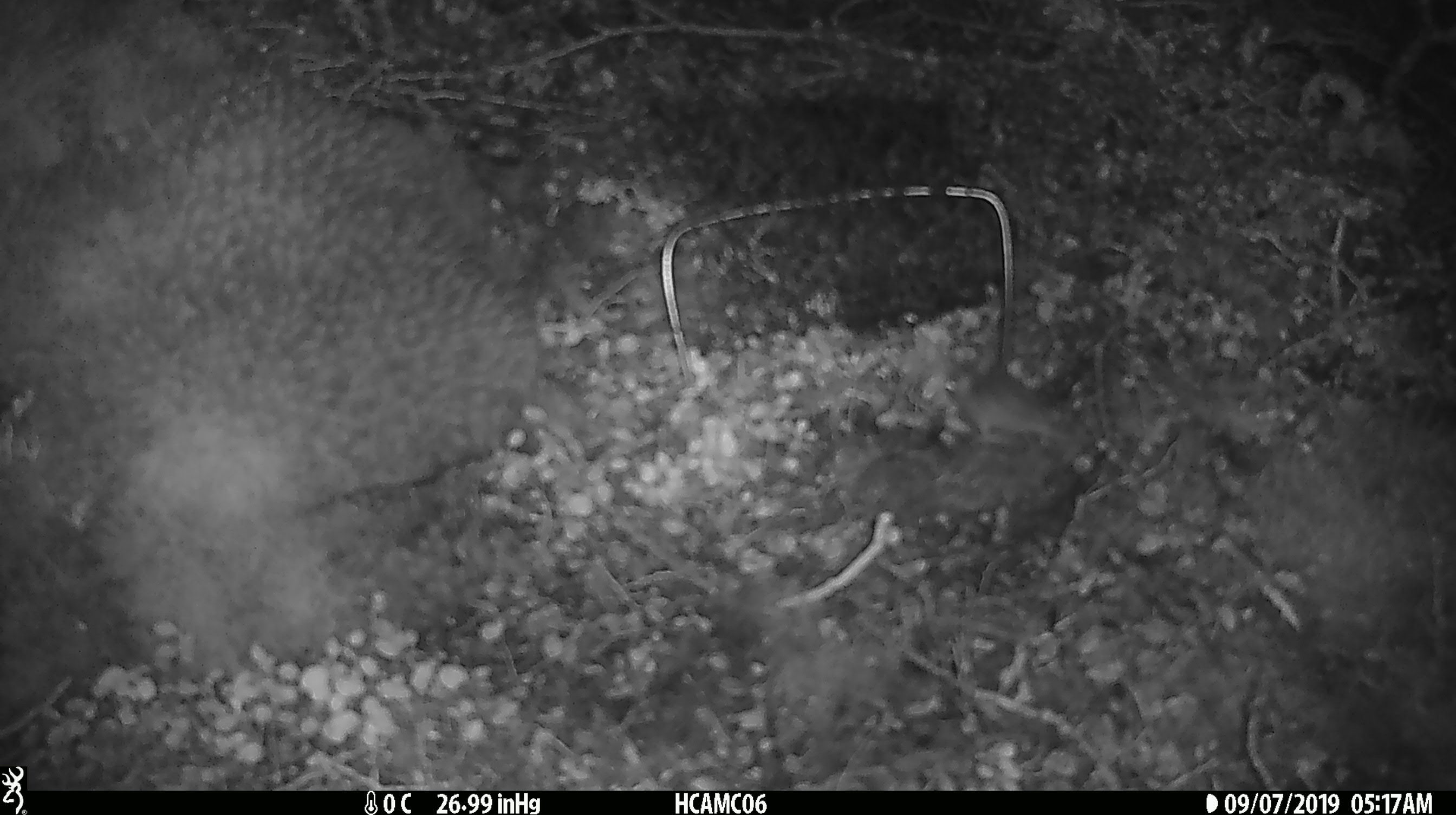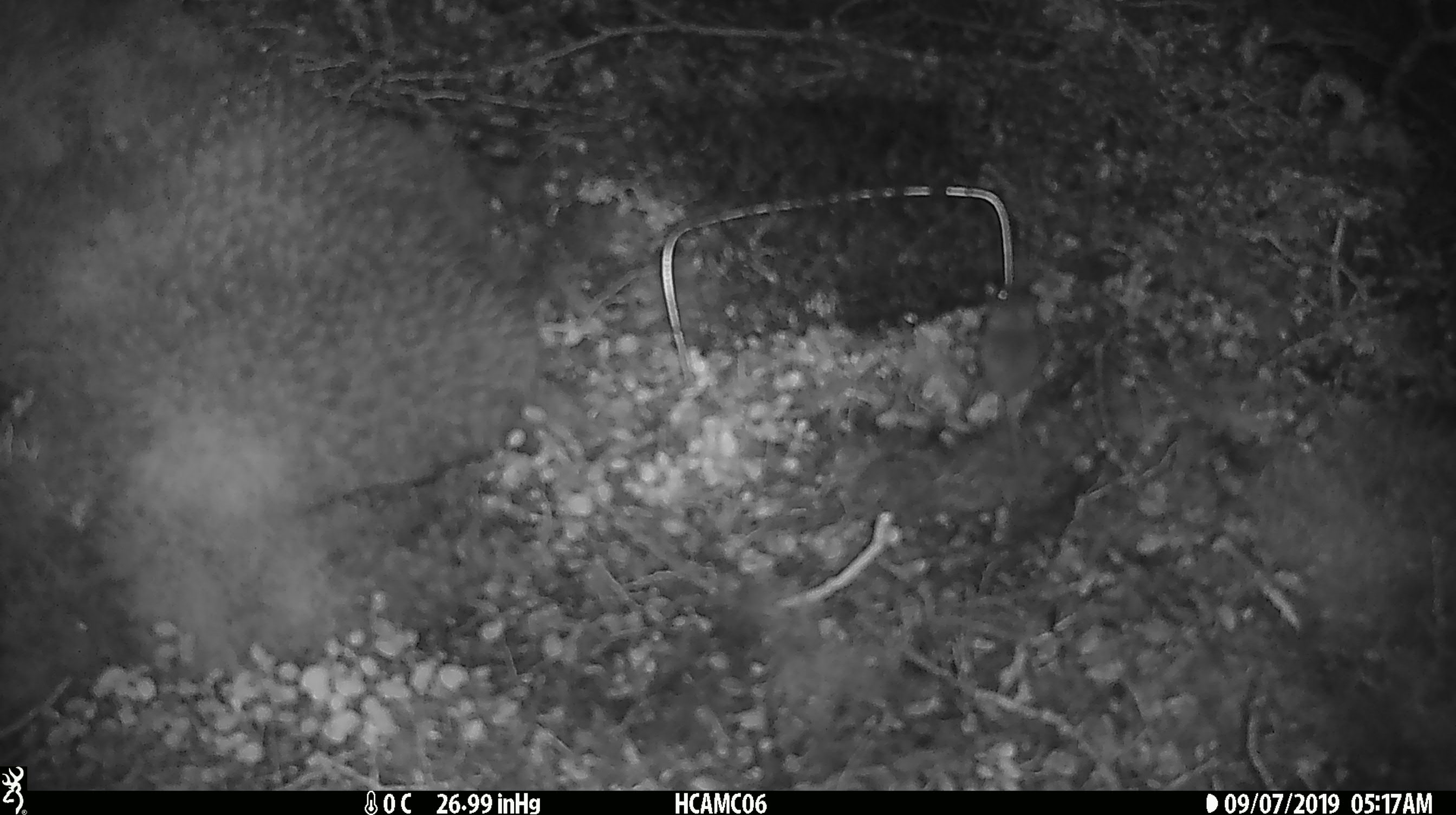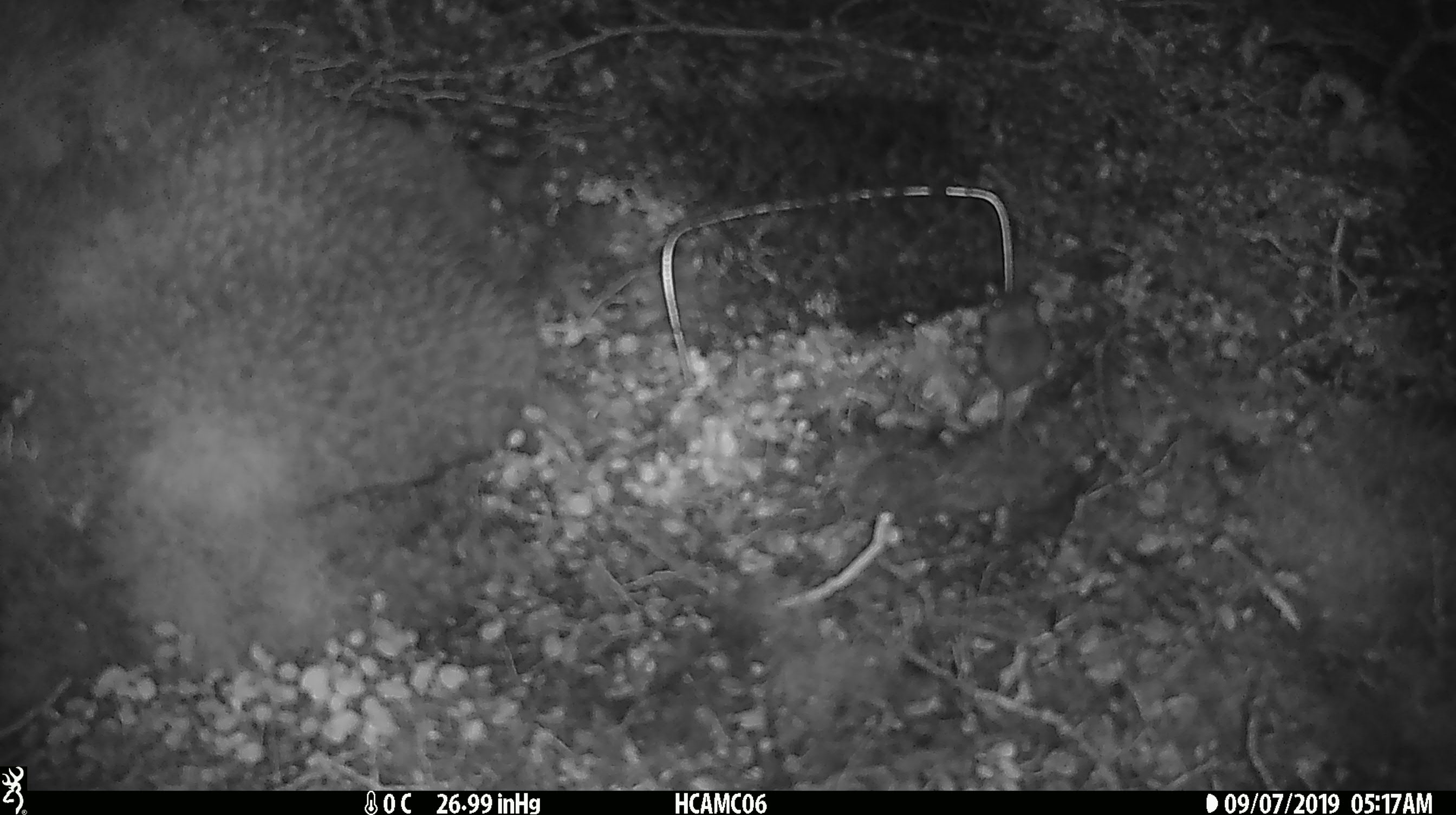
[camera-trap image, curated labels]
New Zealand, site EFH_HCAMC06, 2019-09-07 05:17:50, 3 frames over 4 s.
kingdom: Animalia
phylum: Chordata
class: Mammalia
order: Rodentia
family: Muridae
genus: Mus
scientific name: Mus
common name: mouse